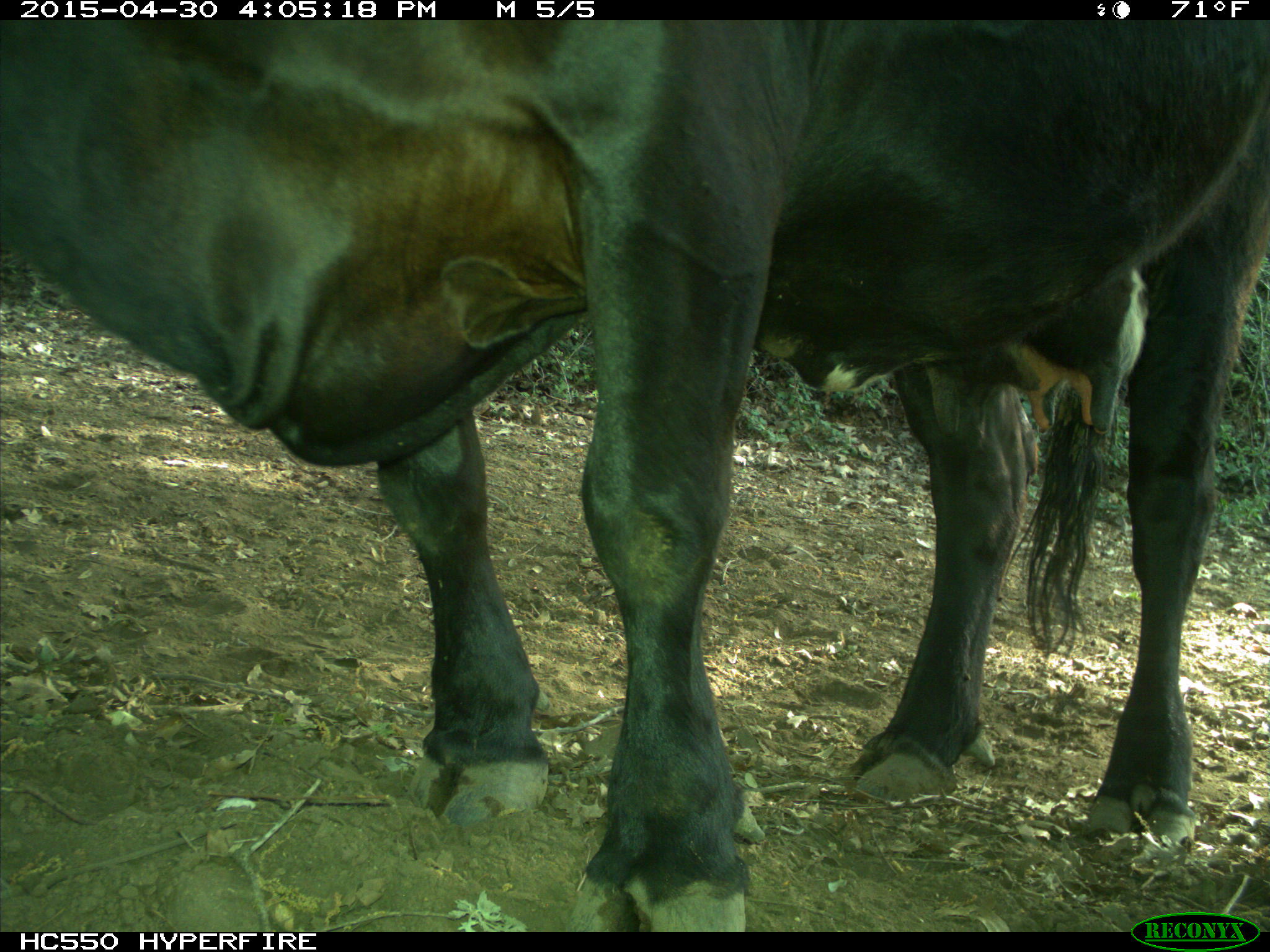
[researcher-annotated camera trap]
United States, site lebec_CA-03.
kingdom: Animalia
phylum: Chordata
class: Mammalia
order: Artiodactyla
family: Bovidae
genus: Bos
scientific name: Bos taurus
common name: domestic cow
Bos taurus (domestic cow).